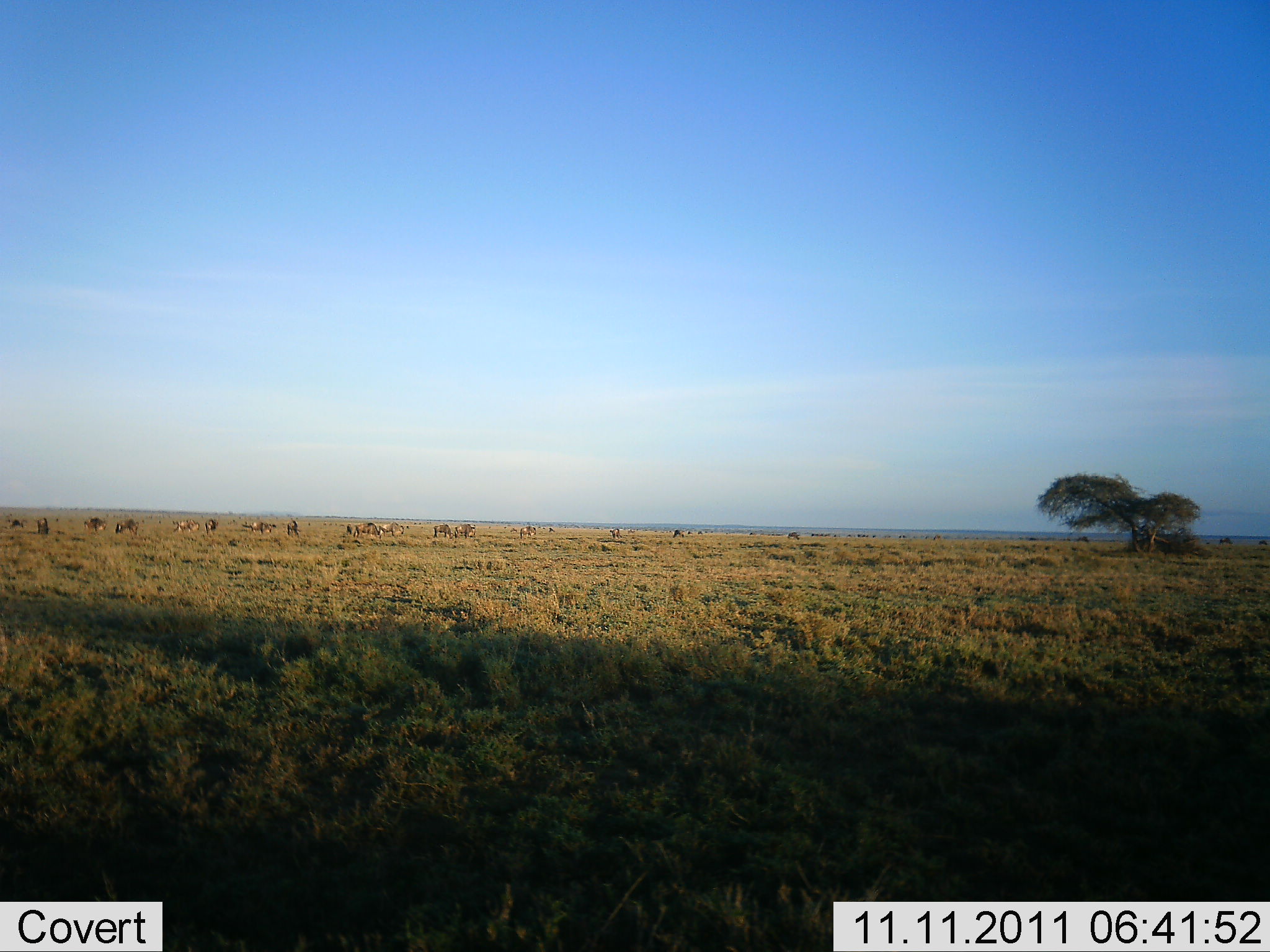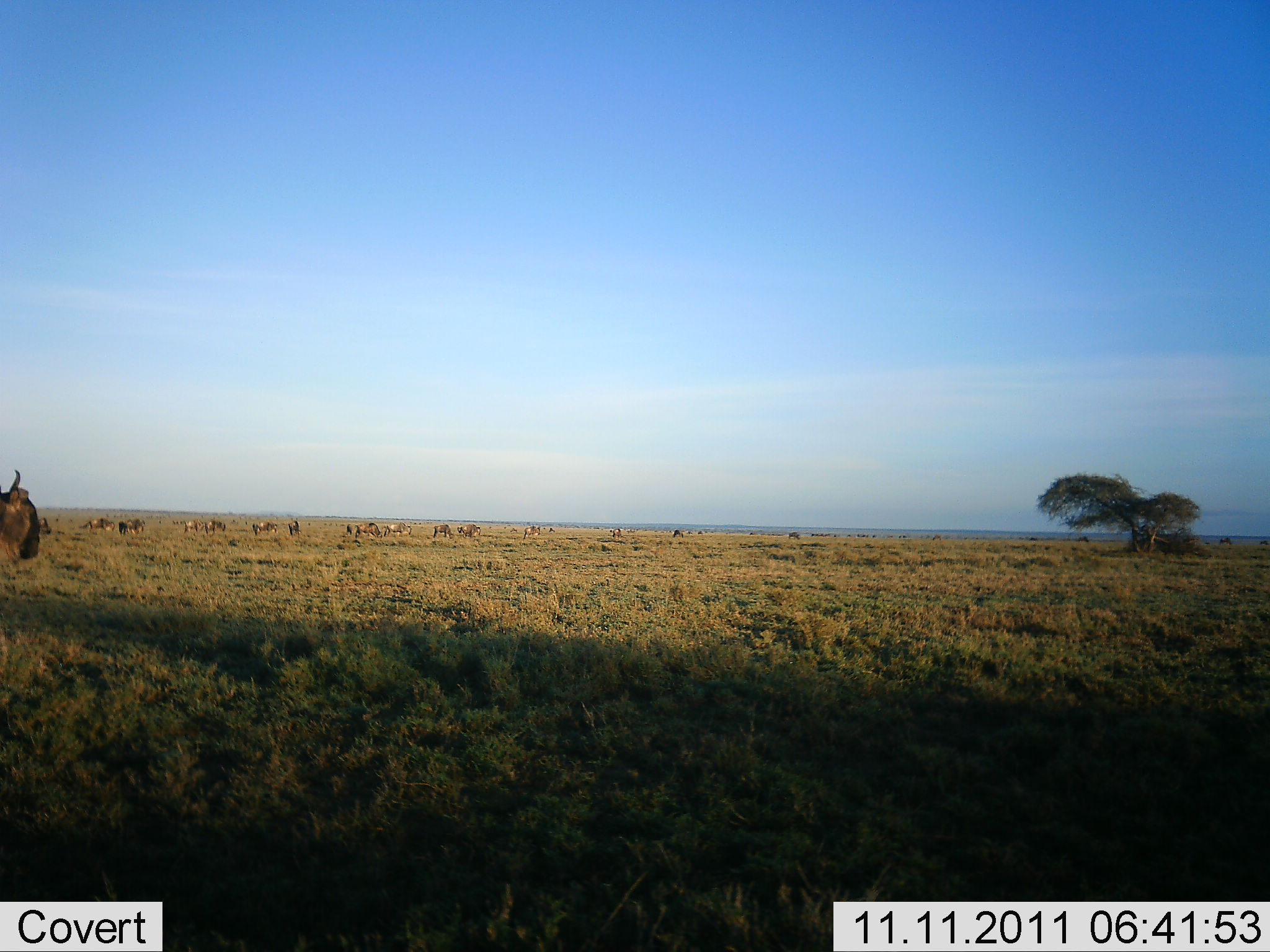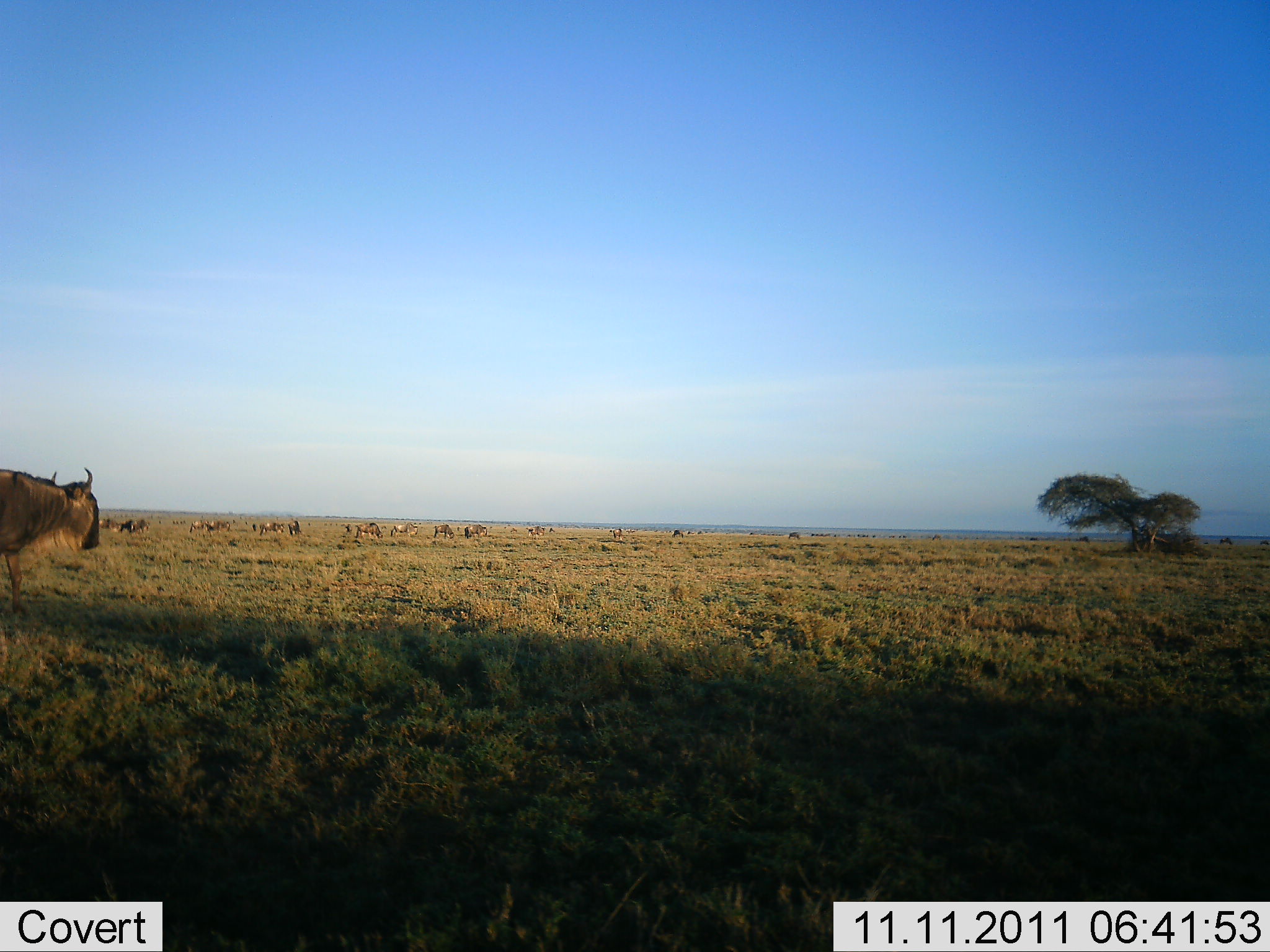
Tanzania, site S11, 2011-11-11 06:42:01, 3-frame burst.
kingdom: Animalia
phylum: Chordata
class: Mammalia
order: Artiodactyla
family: Bovidae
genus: Connochaetes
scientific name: Connochaetes taurinus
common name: blue wildebeest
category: wildebeest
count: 11-50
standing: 25%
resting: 8%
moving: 83%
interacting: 8%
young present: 0%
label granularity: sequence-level